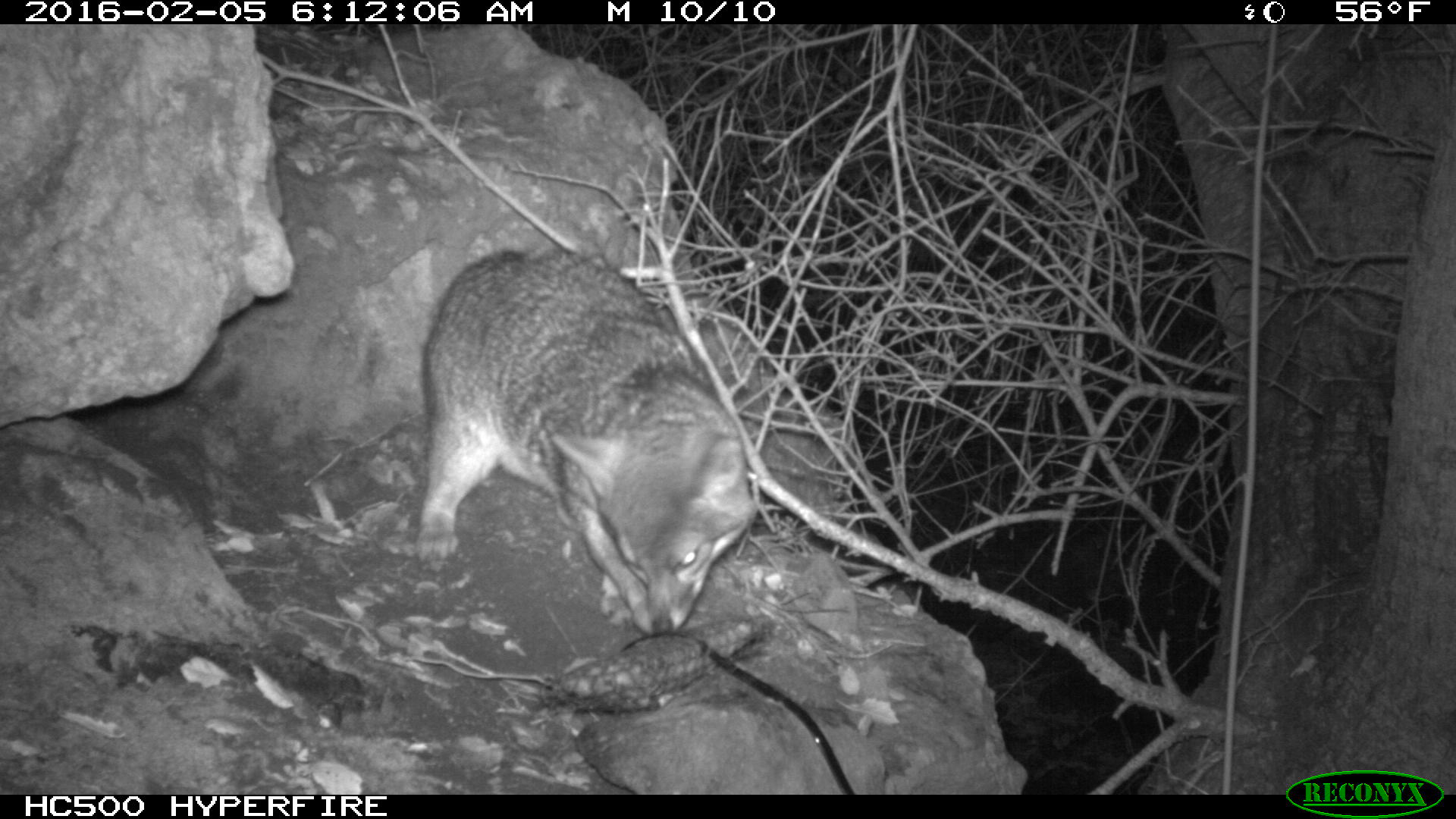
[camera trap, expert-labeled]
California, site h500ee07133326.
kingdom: Animalia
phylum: Chordata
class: Mammalia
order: Carnivora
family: Canidae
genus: Urocyon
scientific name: Urocyon littoralis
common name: island fox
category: fox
Fox (island fox) (Urocyon littoralis).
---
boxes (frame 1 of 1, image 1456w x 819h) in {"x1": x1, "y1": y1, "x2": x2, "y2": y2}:
fox: {"x1": 413, "y1": 249, "x2": 755, "y2": 632}